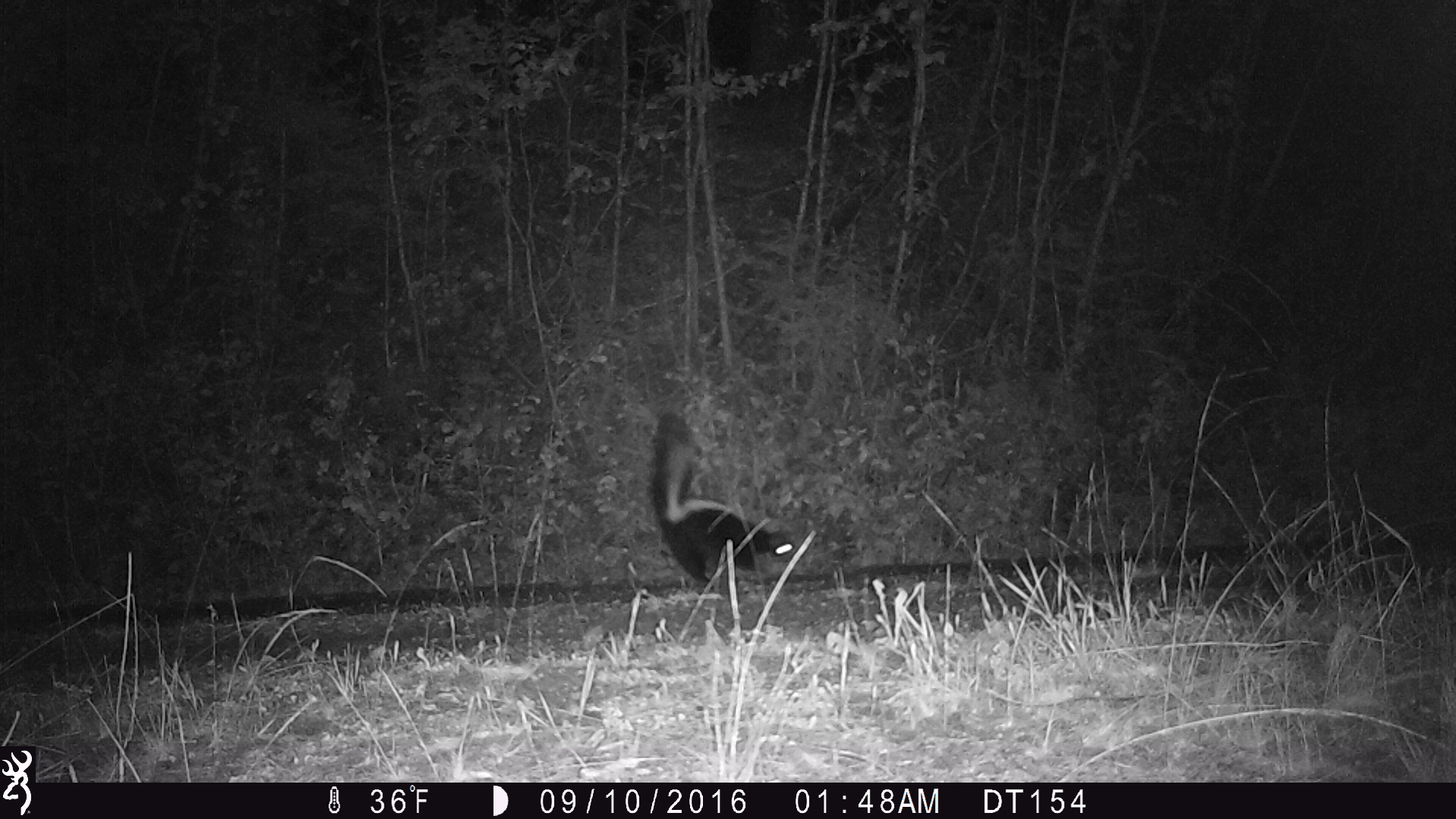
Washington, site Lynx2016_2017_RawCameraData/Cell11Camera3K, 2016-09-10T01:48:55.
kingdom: Animalia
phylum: Chordata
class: Mammalia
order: Carnivora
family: Mephitidae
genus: Mephitis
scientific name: Mephitis mephitis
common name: striped skunk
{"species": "Mephitis mephitis (striped skunk)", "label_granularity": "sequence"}